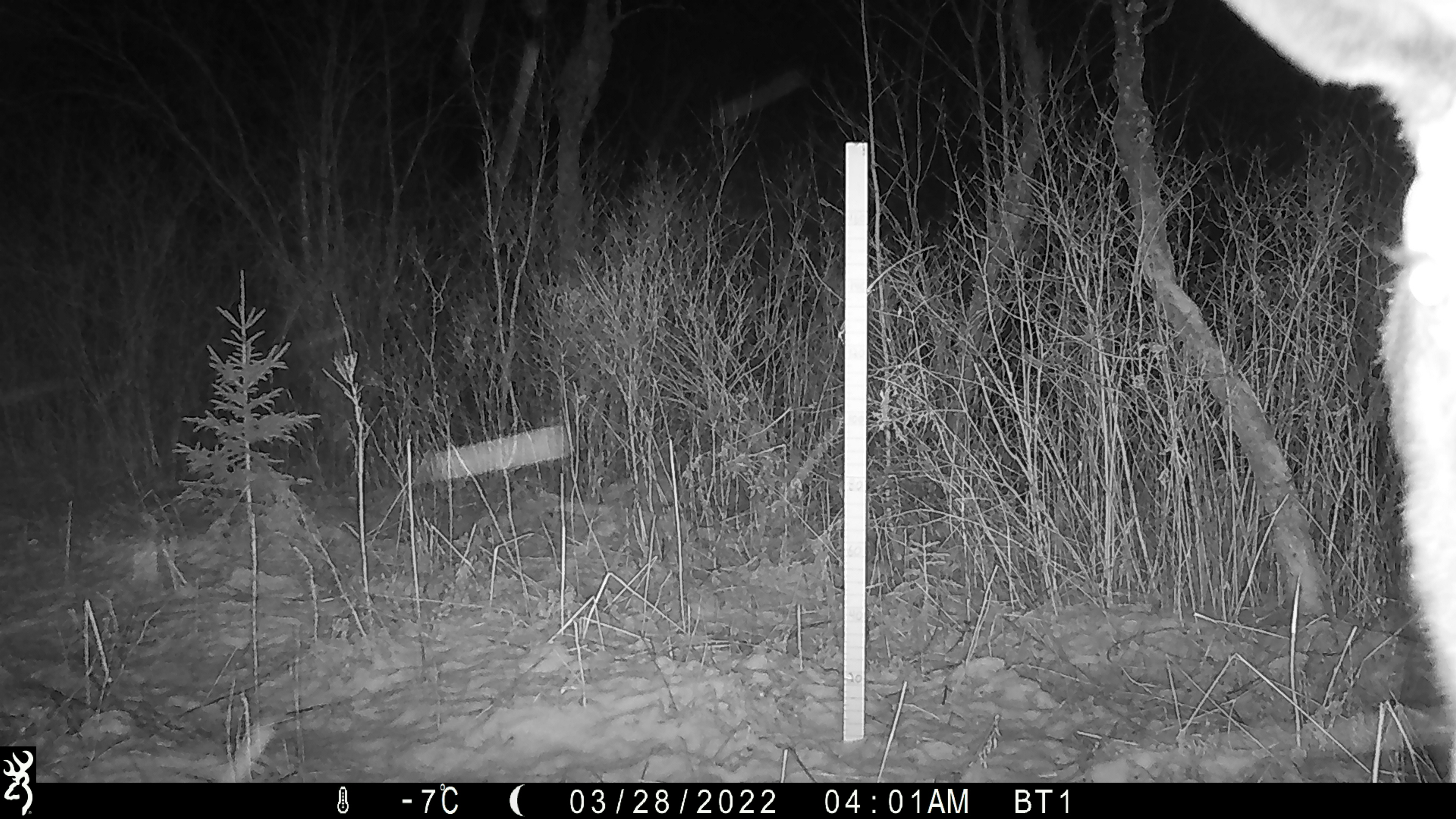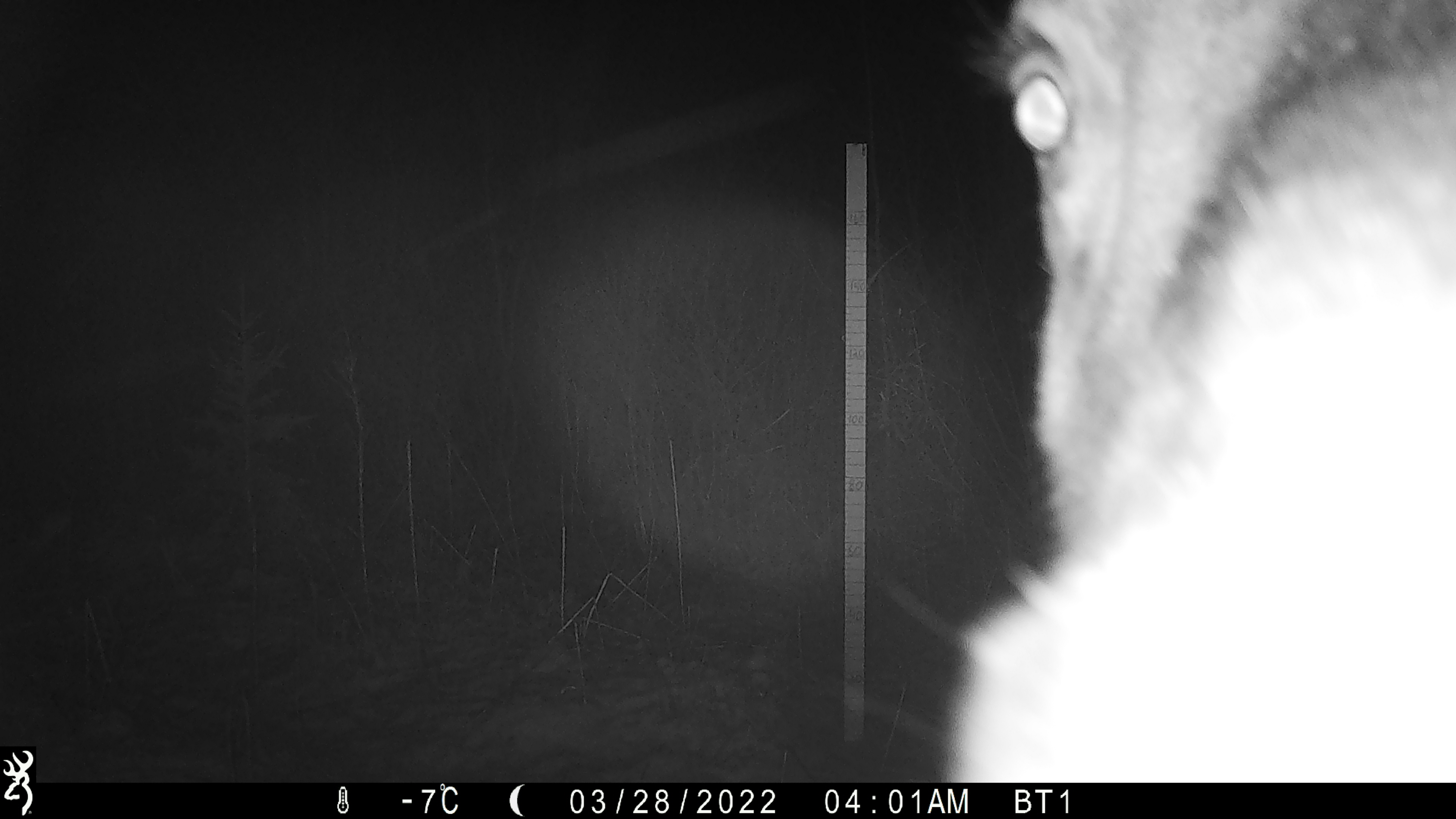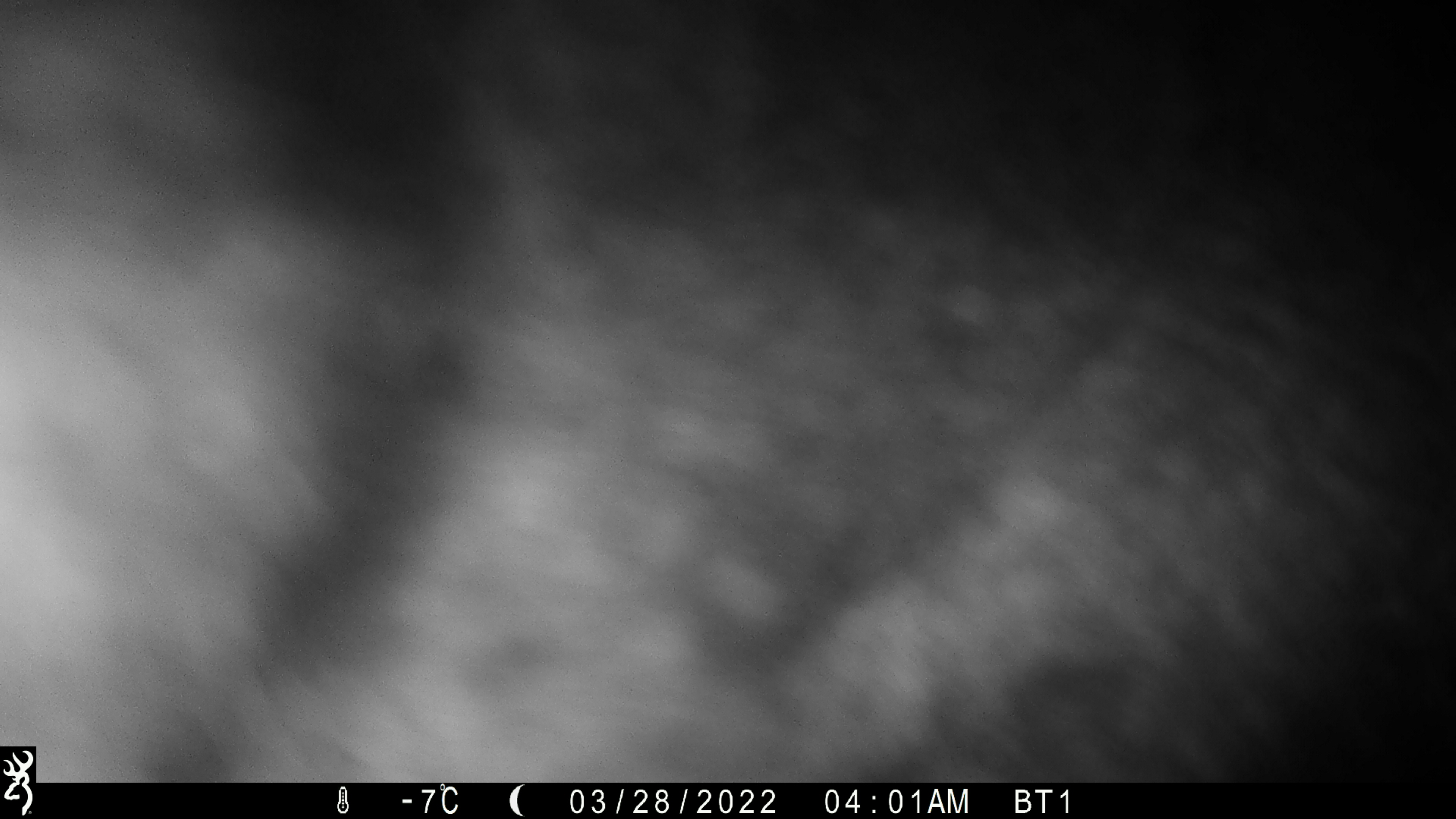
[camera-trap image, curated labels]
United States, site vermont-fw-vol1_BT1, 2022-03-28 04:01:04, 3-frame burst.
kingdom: Animalia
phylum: Chordata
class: Mammalia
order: Artiodactyla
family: Cervidae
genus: Alces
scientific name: Alces alces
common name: moose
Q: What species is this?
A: Moose (Alces alces).